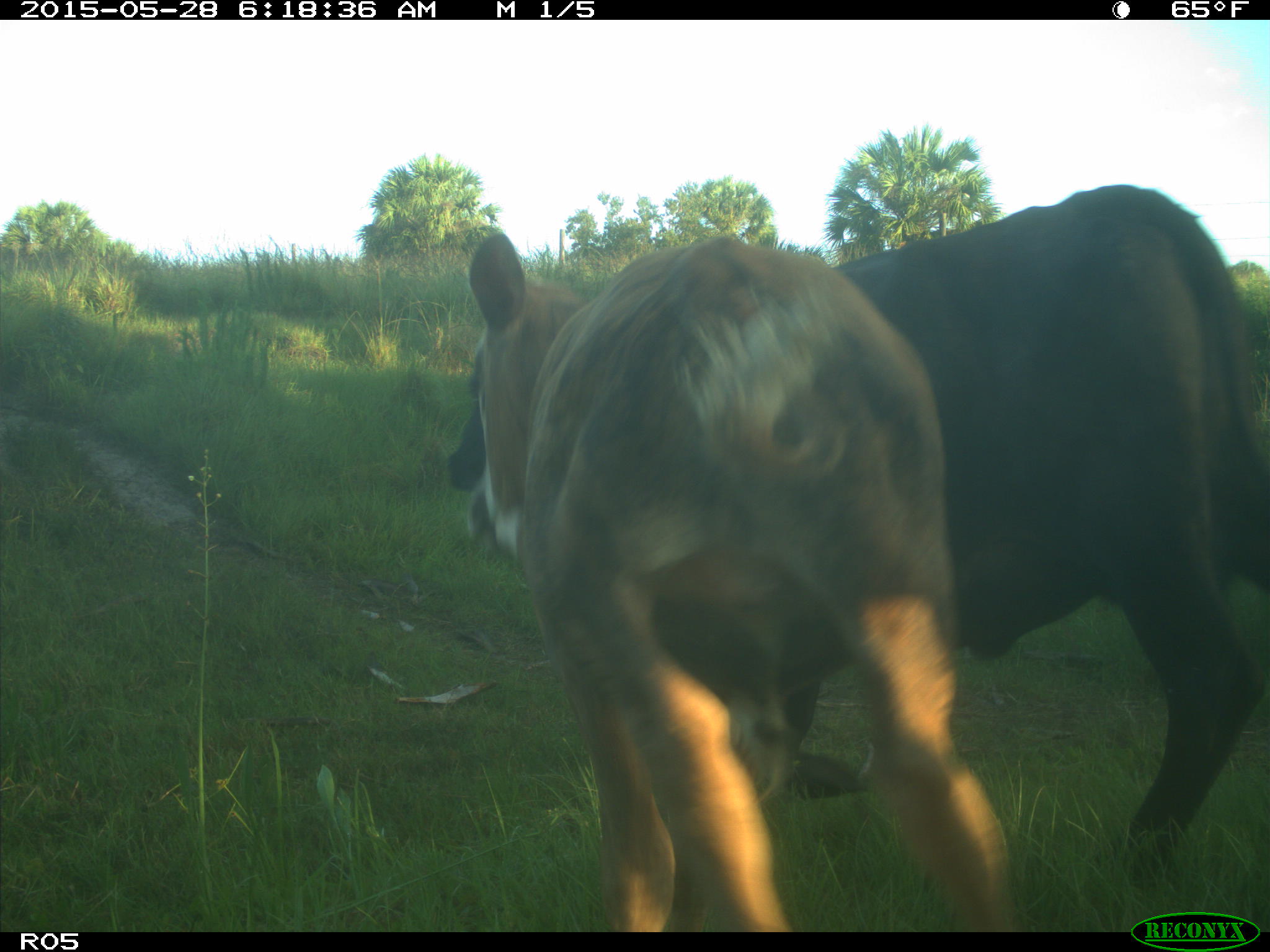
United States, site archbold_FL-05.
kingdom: Animalia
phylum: Chordata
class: Mammalia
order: Artiodactyla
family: Bovidae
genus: Bos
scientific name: Bos taurus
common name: domestic cow